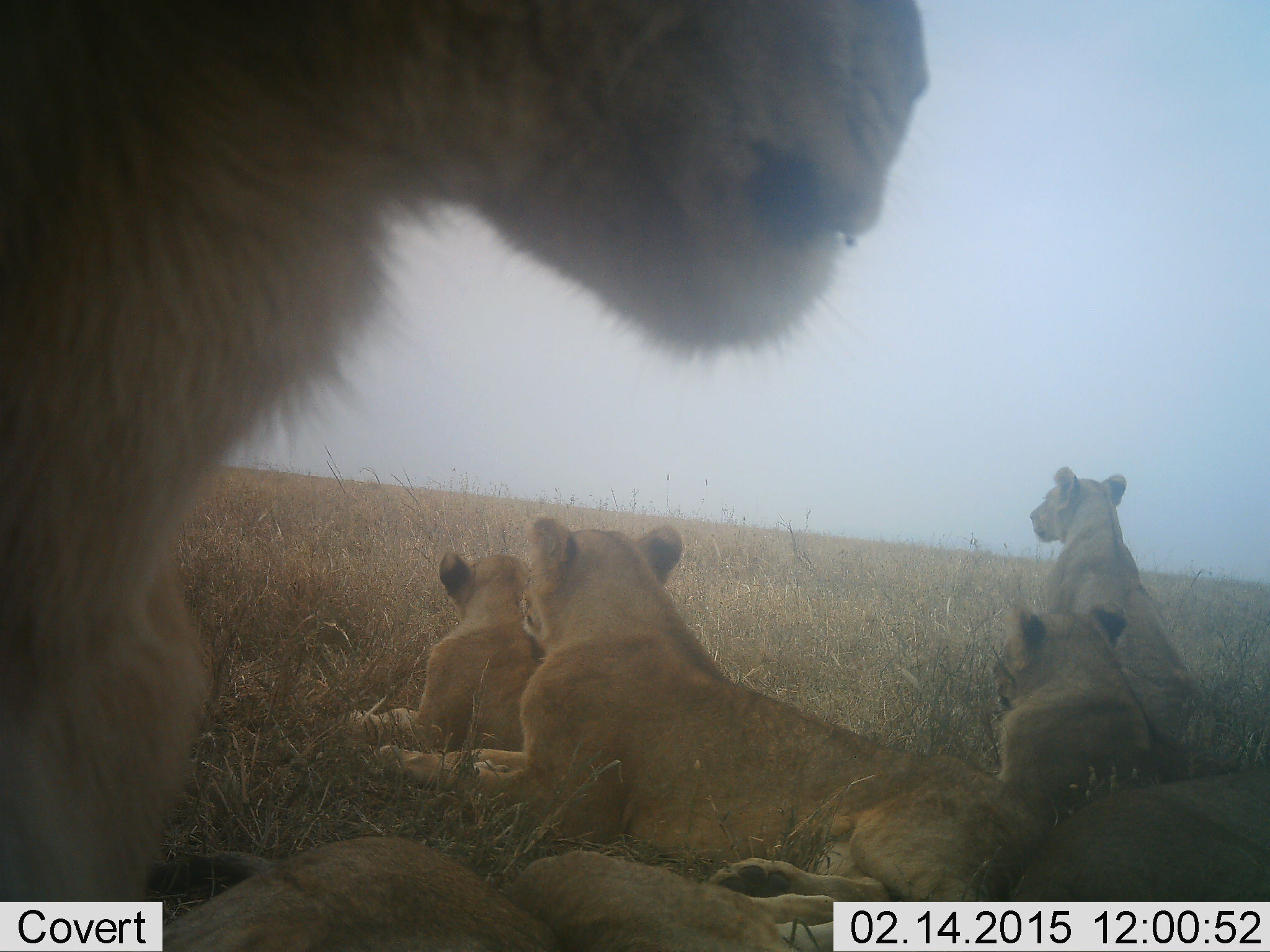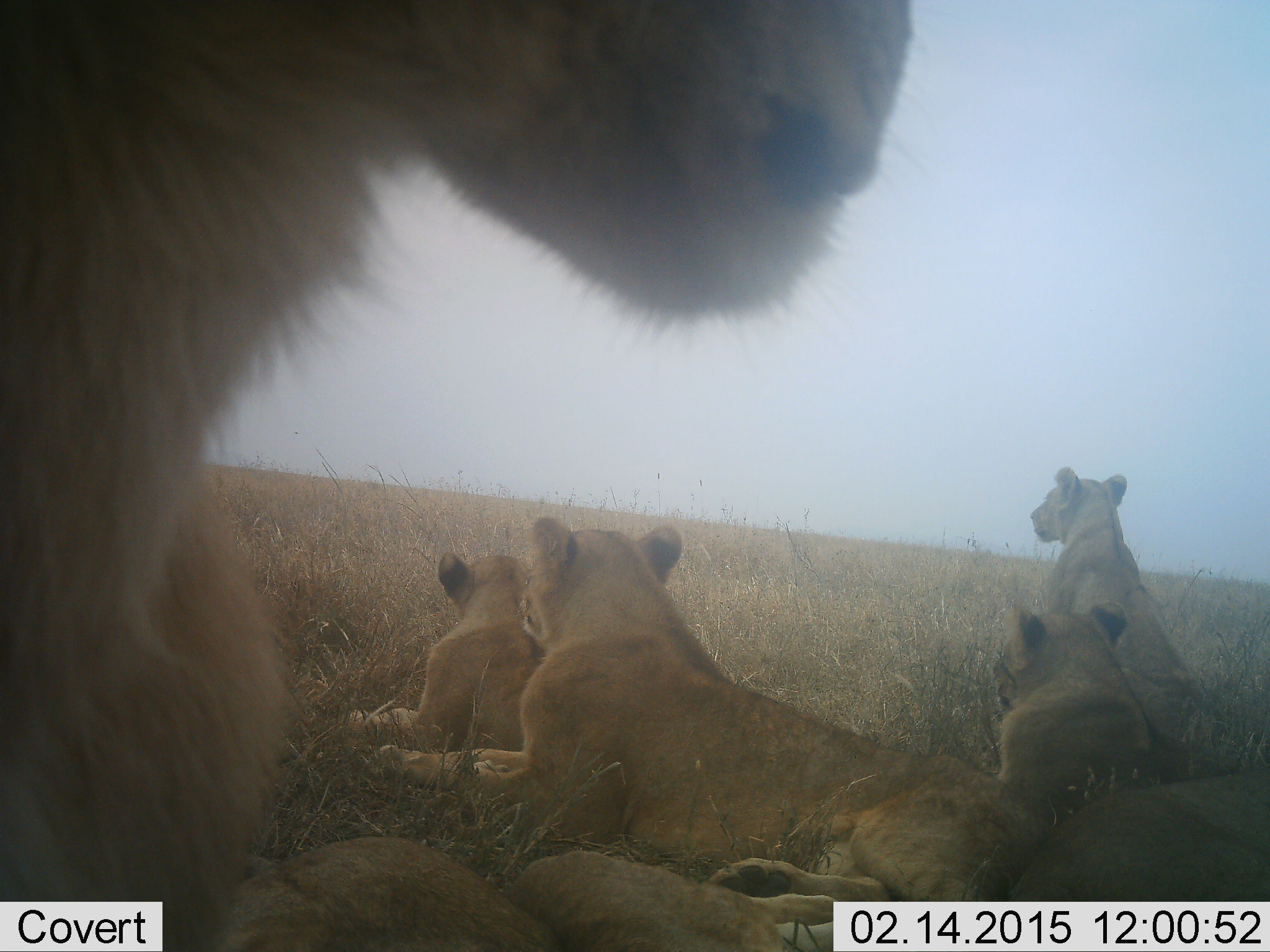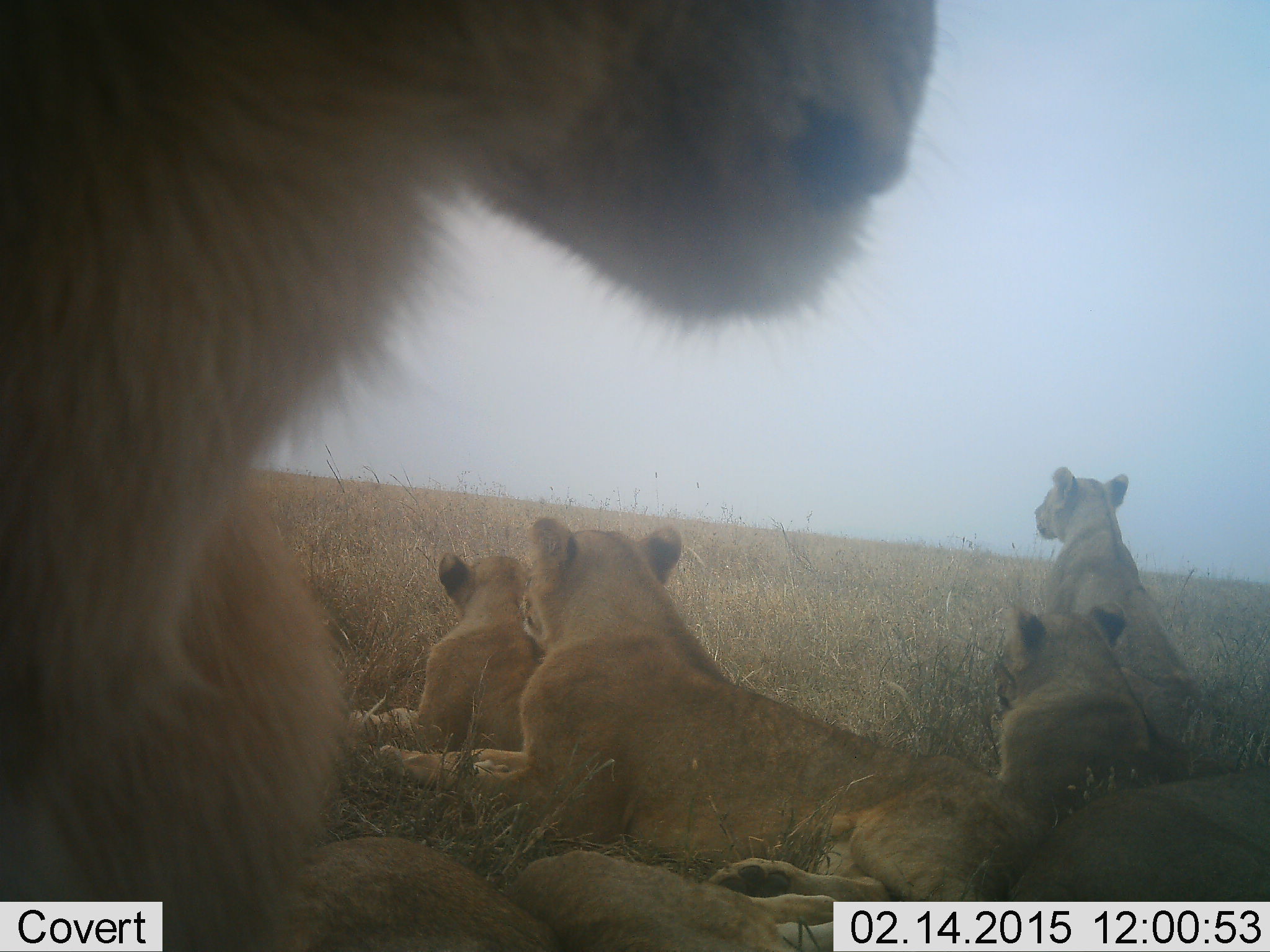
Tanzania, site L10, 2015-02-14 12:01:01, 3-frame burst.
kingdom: Animalia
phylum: Chordata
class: Mammalia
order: Carnivora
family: Felidae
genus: Panthera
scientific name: Panthera leo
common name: lion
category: lionfemale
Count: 7.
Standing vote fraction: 10%.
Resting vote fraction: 100%.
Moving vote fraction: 0%.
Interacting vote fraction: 0%.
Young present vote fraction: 20%.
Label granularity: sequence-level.